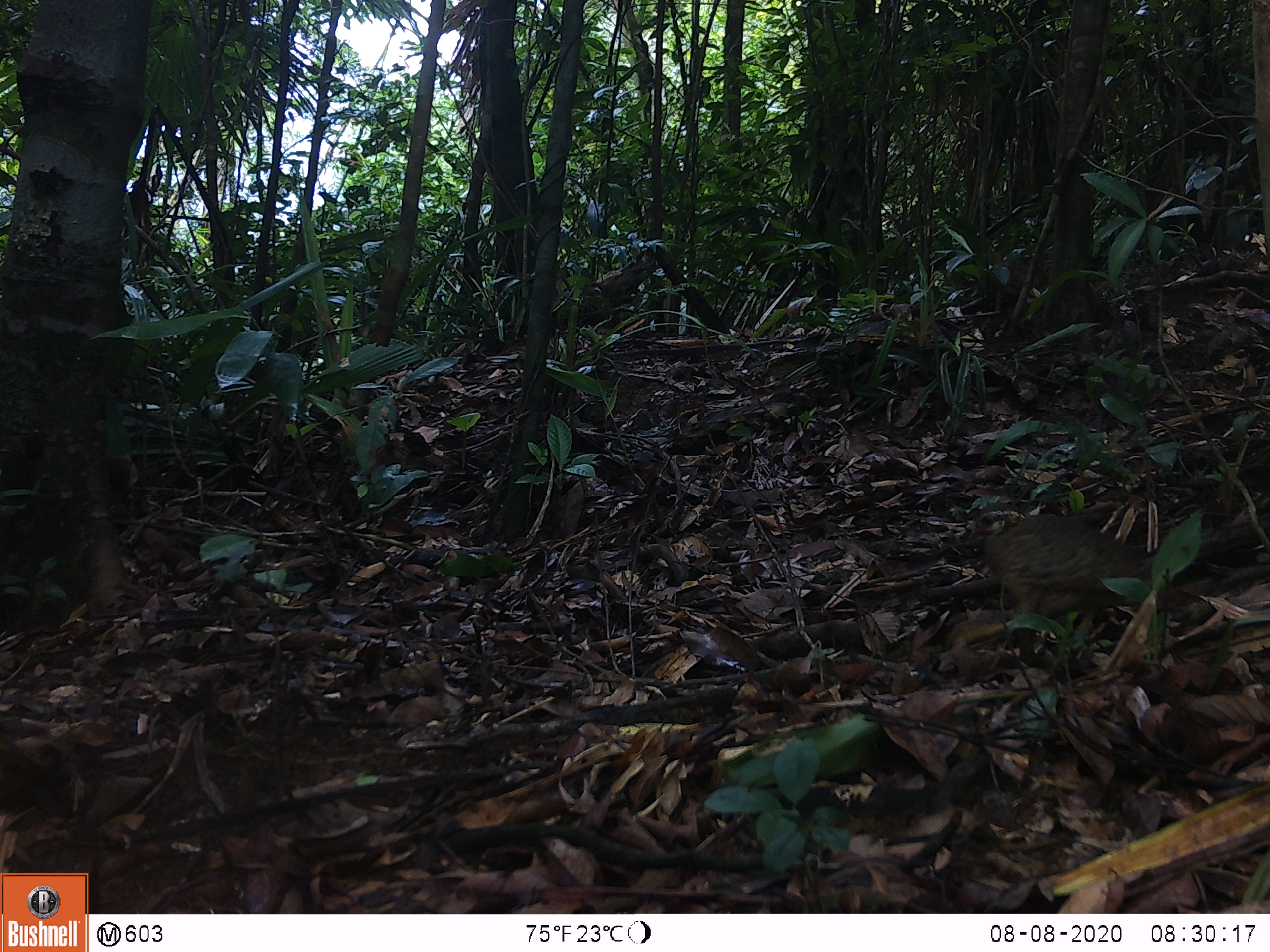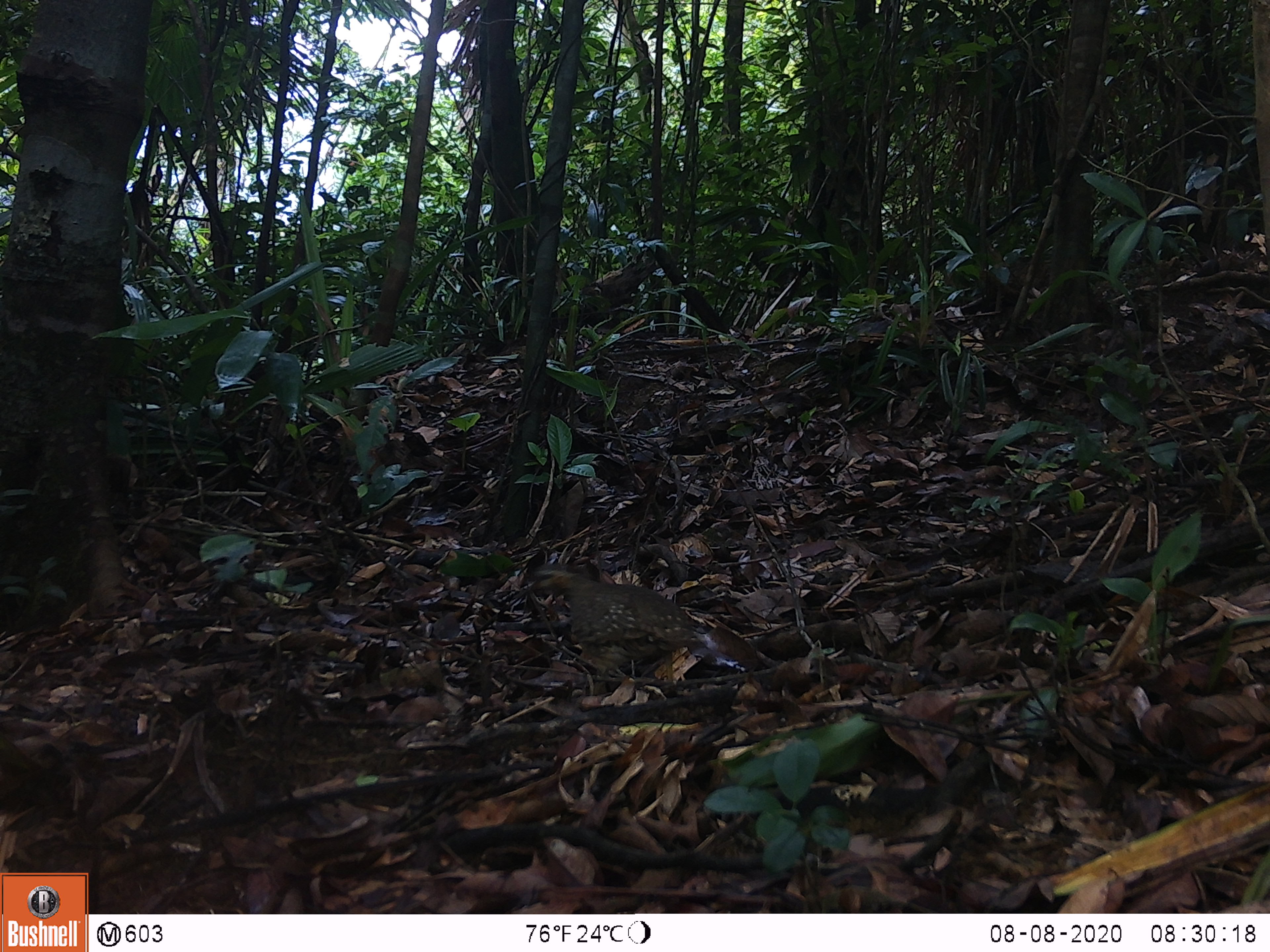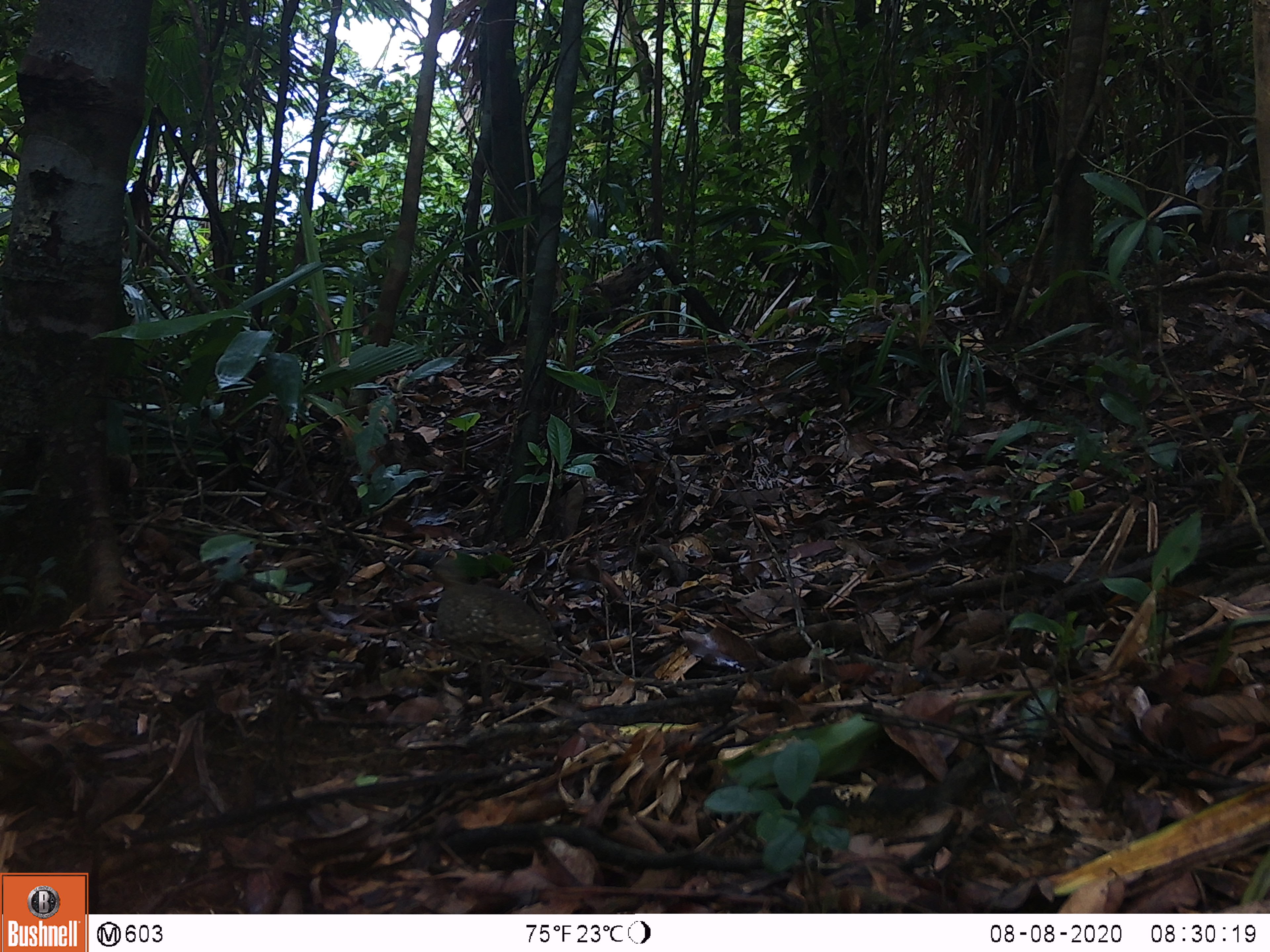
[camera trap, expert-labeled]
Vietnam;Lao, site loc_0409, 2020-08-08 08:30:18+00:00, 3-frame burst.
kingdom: Animalia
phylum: Chordata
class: Aves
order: Galliformes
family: Phasianidae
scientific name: Phasianidae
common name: partridge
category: unidentified partridge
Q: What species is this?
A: Unidentified partridge (partridge) (Phasianidae).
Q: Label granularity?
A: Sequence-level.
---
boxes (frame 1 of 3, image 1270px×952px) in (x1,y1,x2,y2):
unidentified partridge: (947,509,1226,641)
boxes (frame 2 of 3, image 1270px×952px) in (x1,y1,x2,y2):
unidentified partridge: (527,562,704,695)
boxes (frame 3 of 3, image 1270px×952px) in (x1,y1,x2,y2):
unidentified partridge: (415,559,560,705)